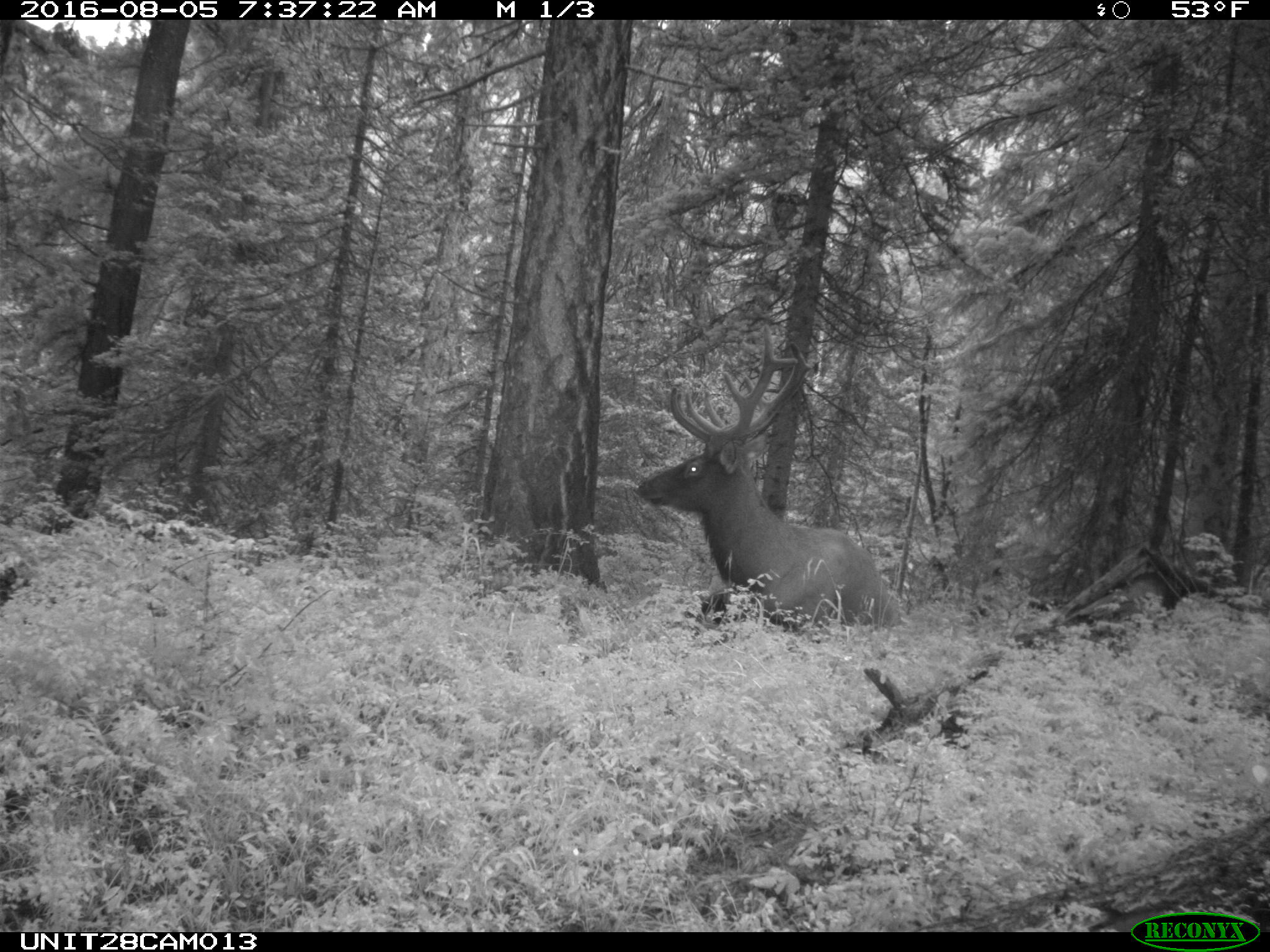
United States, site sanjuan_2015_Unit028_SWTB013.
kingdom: Animalia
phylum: Chordata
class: Mammalia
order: Artiodactyla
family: Cervidae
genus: Cervus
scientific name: Cervus elaphus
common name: red deer